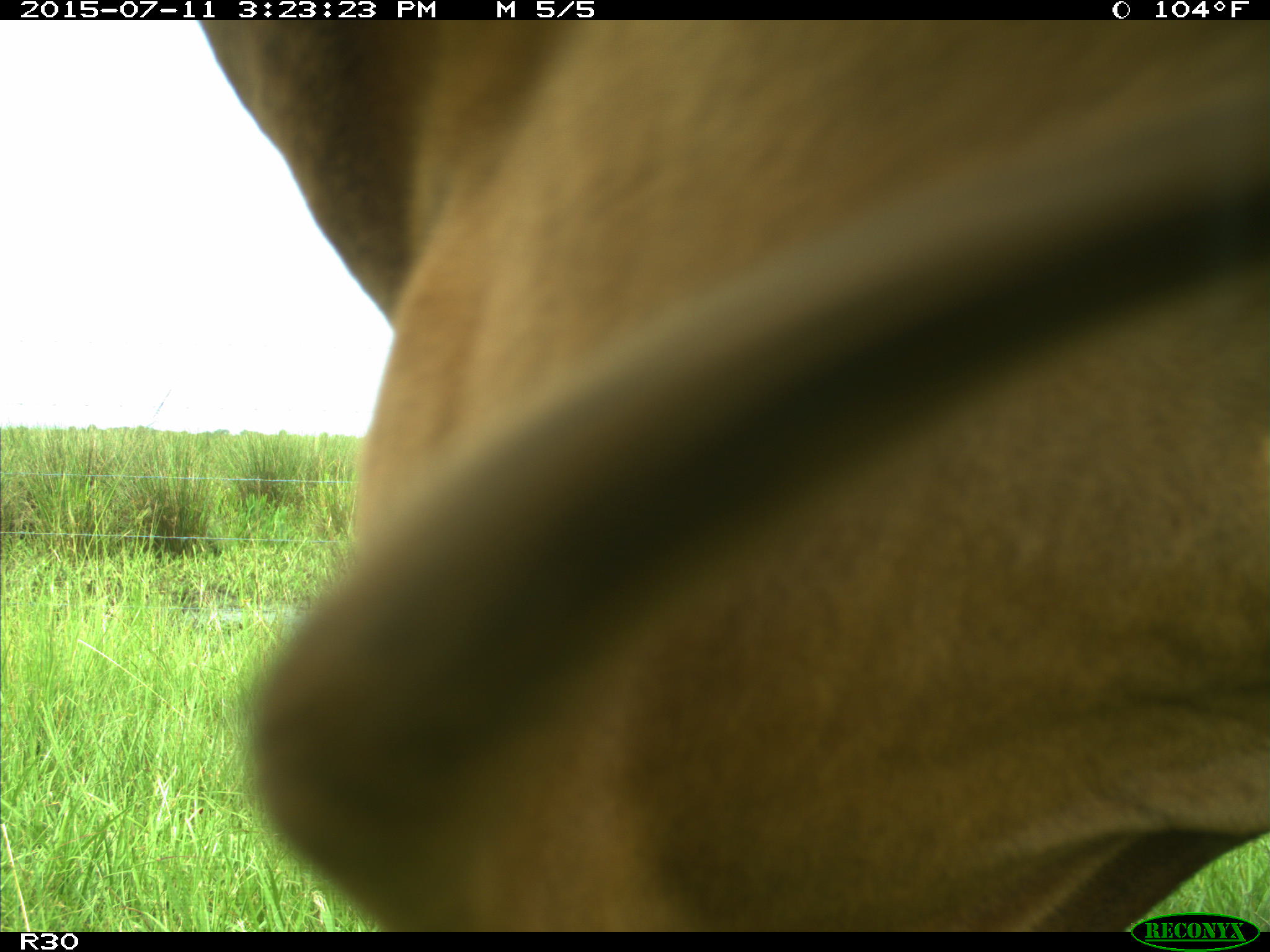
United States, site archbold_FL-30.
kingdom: Animalia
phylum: Chordata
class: Mammalia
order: Artiodactyla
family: Bovidae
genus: Bos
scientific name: Bos taurus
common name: domestic cow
Bos taurus (domestic cow).